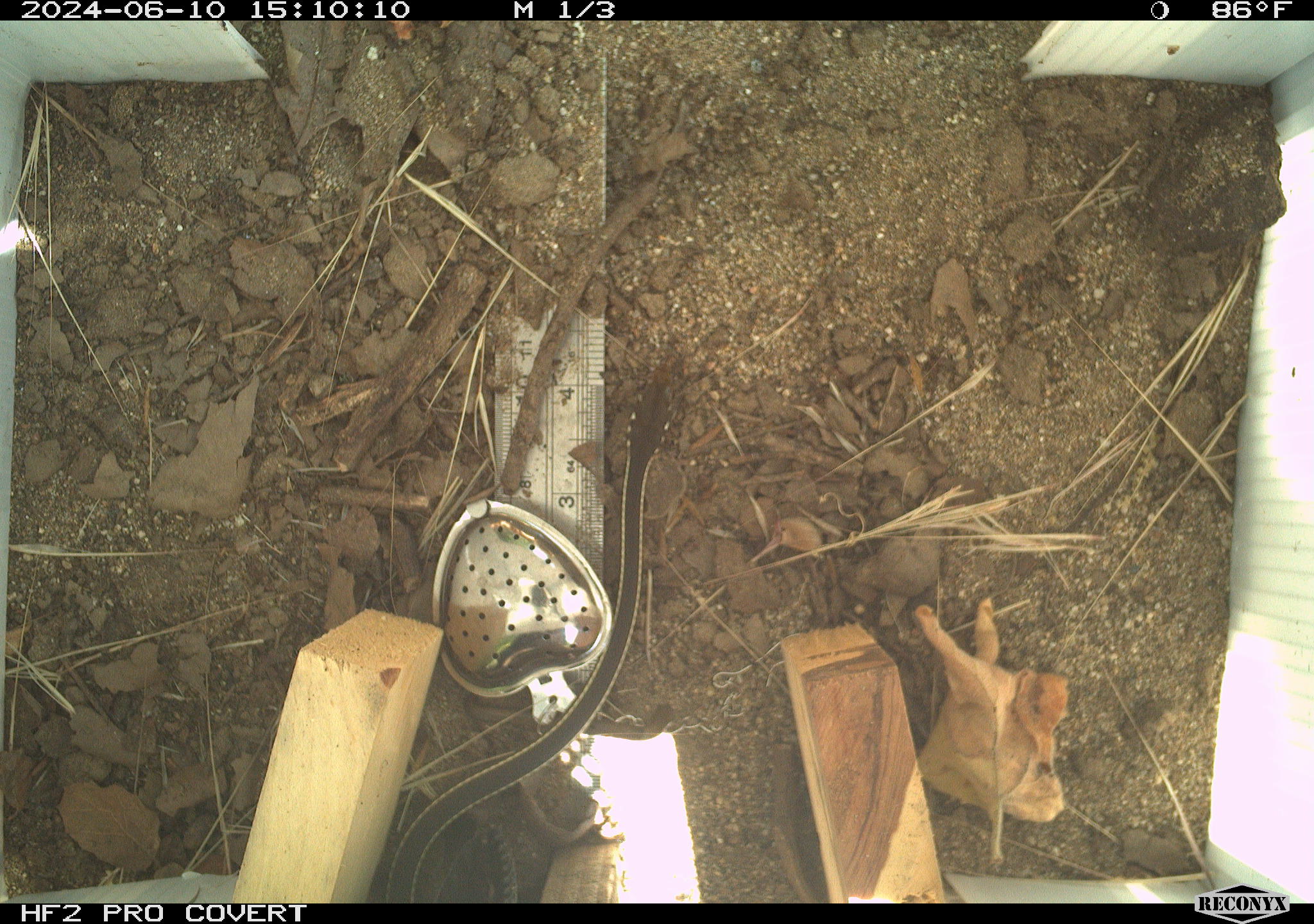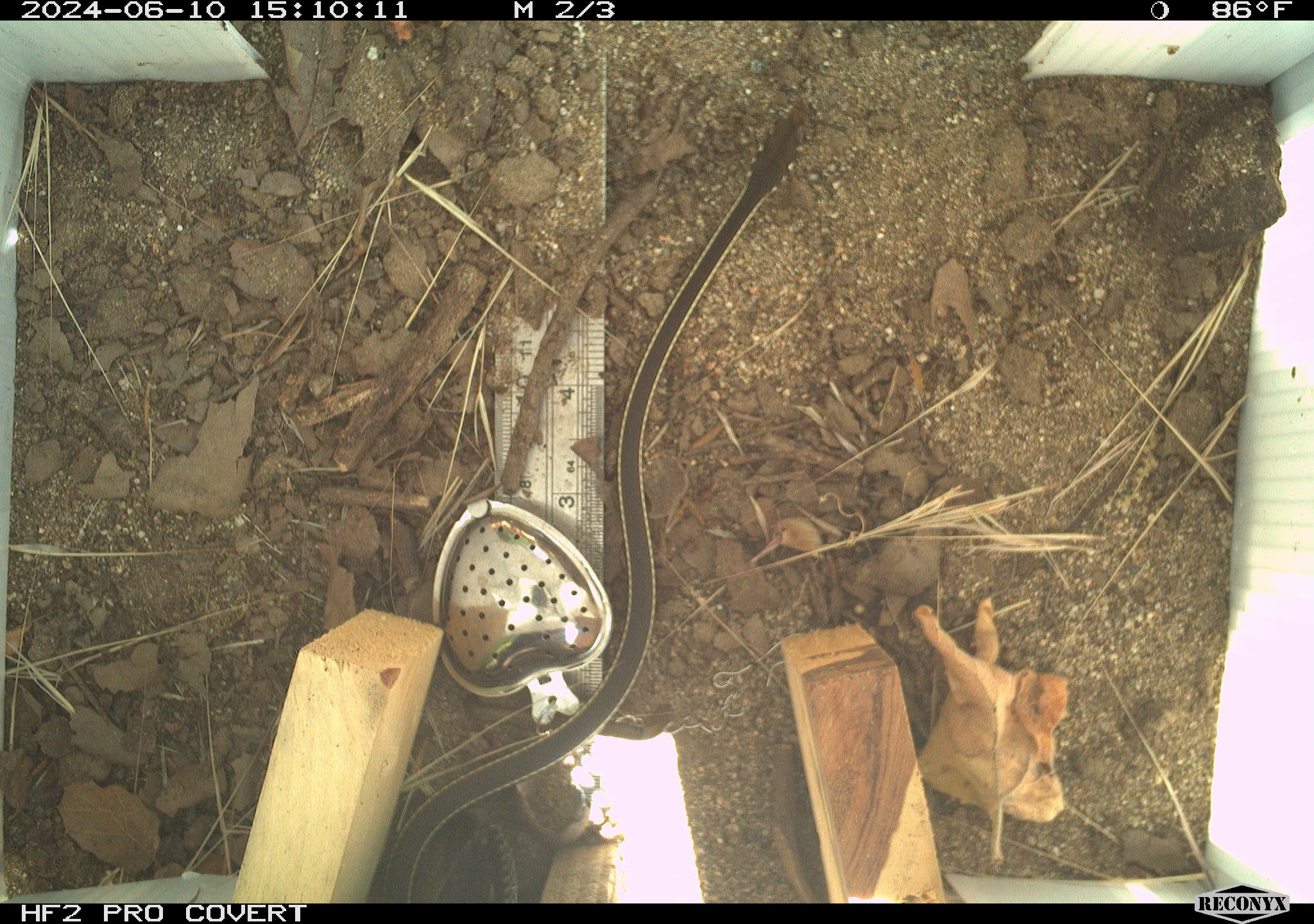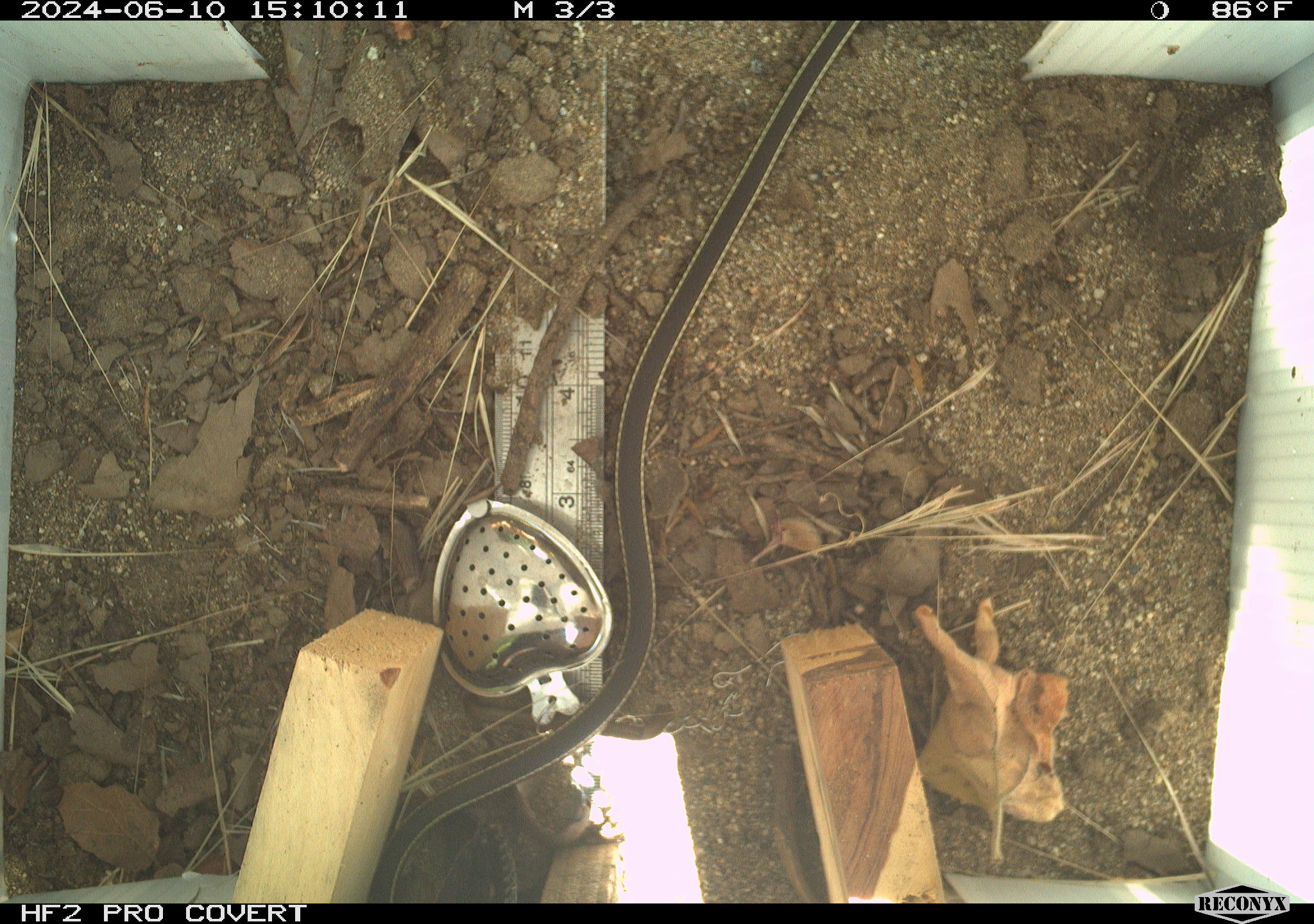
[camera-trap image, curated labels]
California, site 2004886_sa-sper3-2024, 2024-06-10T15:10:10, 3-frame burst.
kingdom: Animalia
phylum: Chordata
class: Reptilia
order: Squamata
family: Colubridae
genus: Masticophis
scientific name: Masticophis lateralis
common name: striped racer